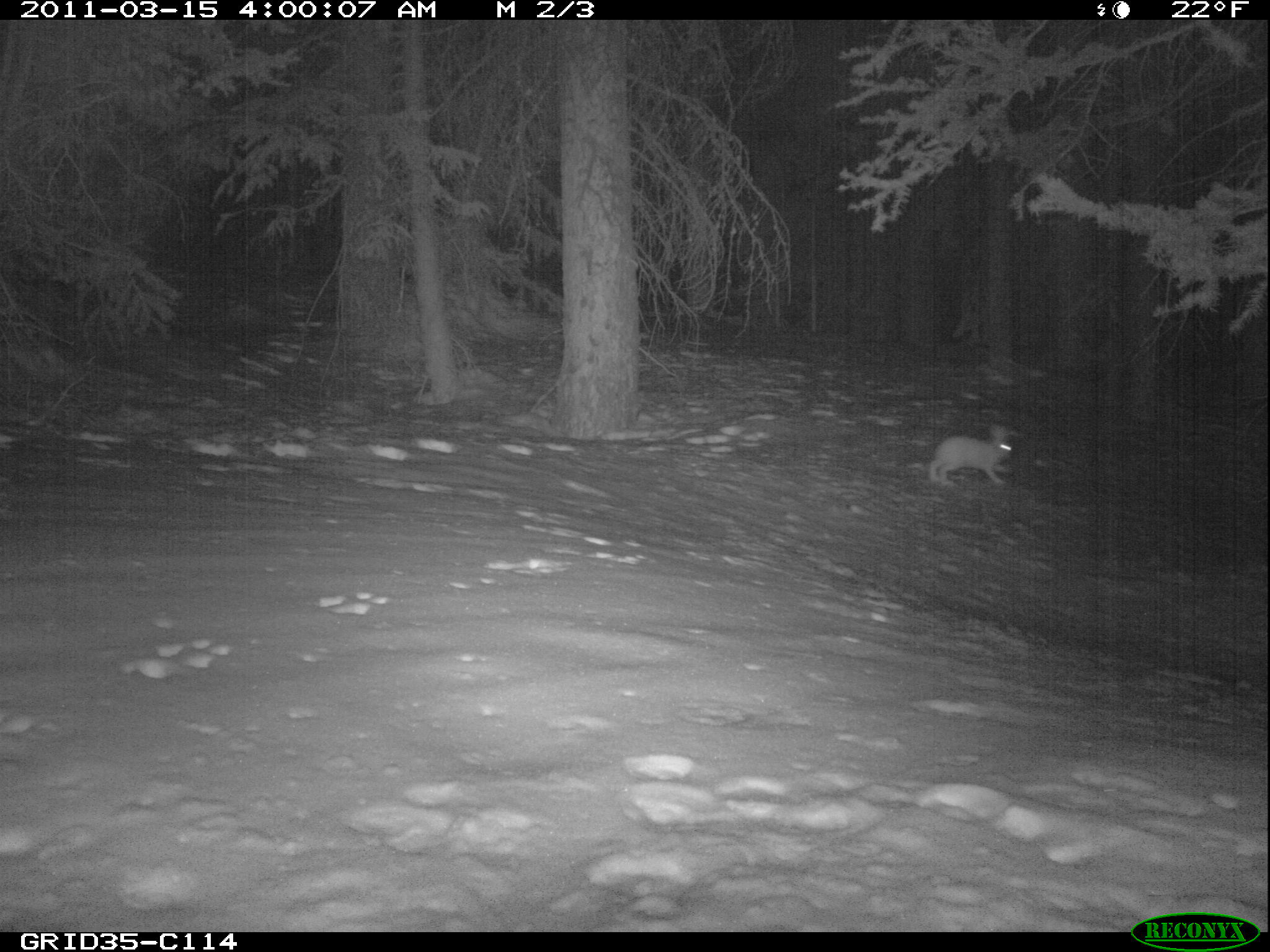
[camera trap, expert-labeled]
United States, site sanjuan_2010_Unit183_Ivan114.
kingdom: Animalia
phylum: Chordata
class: Mammalia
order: Lagomorpha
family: Leporidae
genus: Lepus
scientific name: Lepus americanus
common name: snowshoe hare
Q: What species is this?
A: Lepus americanus (snowshoe hare).